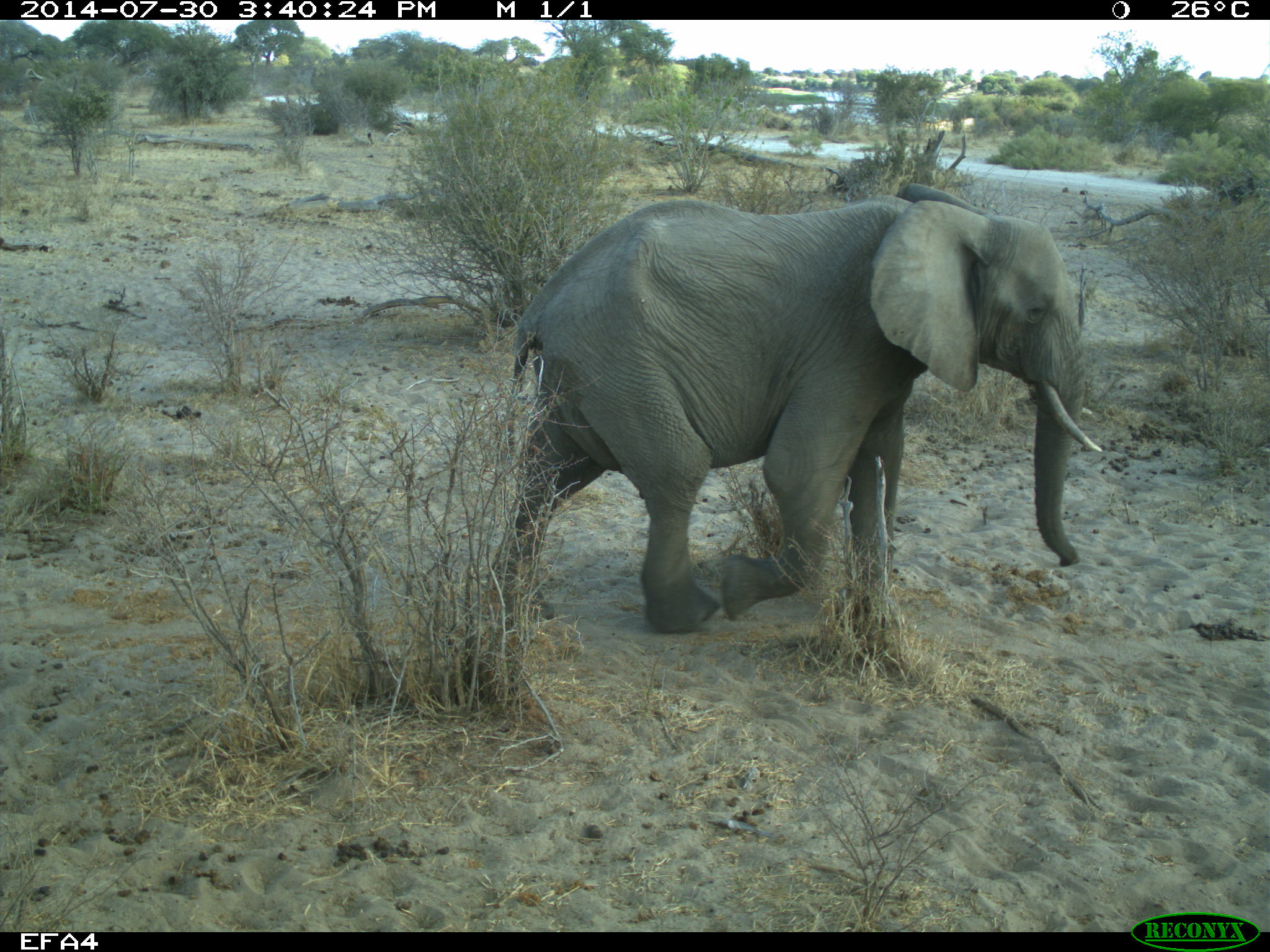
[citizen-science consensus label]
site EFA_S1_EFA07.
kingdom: Animalia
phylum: Chordata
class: Mammalia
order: Proboscidea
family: Elephantidae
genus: Loxodonta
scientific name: Loxodonta africana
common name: african bush elephant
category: elephant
Elephant (african bush elephant) (Loxodonta africana), count 1. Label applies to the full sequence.